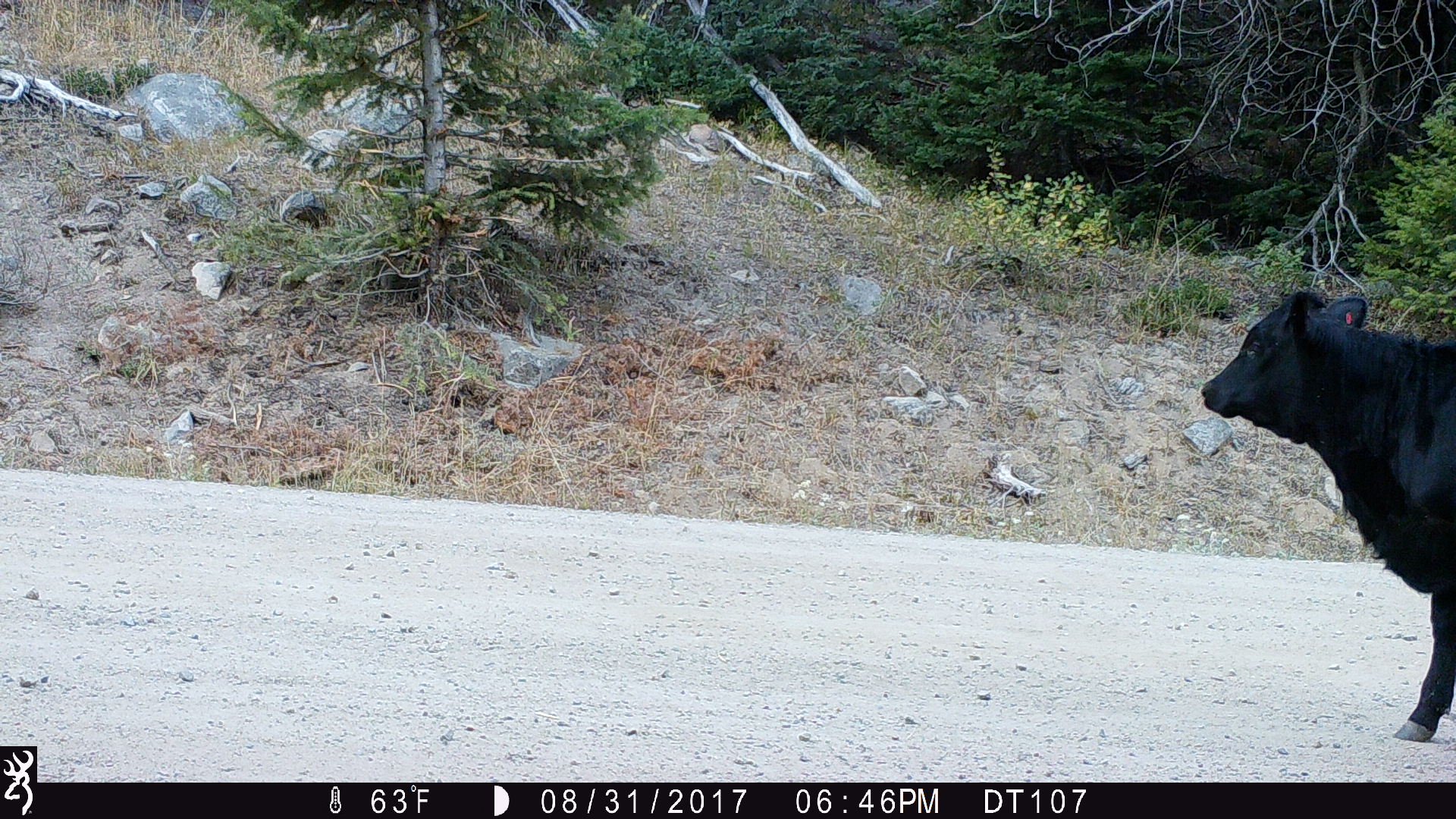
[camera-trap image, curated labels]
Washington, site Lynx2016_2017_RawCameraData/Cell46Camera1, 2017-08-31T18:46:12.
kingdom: Animalia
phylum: Chordata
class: Mammalia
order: Artiodactyla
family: Bovidae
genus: Bos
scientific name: Bos taurus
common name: domestic cattle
Domestic cattle (Bos taurus). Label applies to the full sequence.